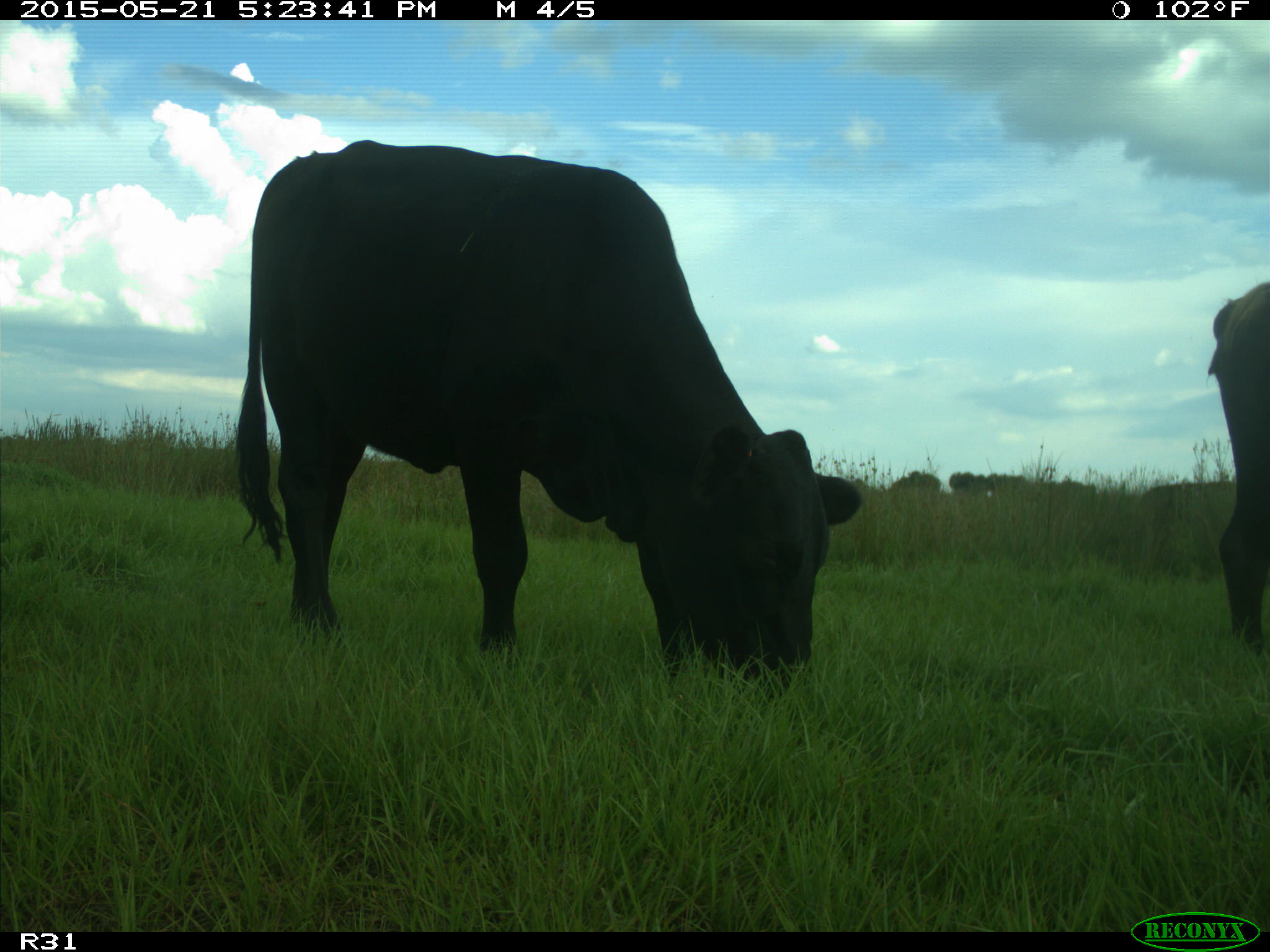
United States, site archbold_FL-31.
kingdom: Animalia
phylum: Chordata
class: Mammalia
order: Artiodactyla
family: Bovidae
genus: Bos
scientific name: Bos taurus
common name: domestic cow